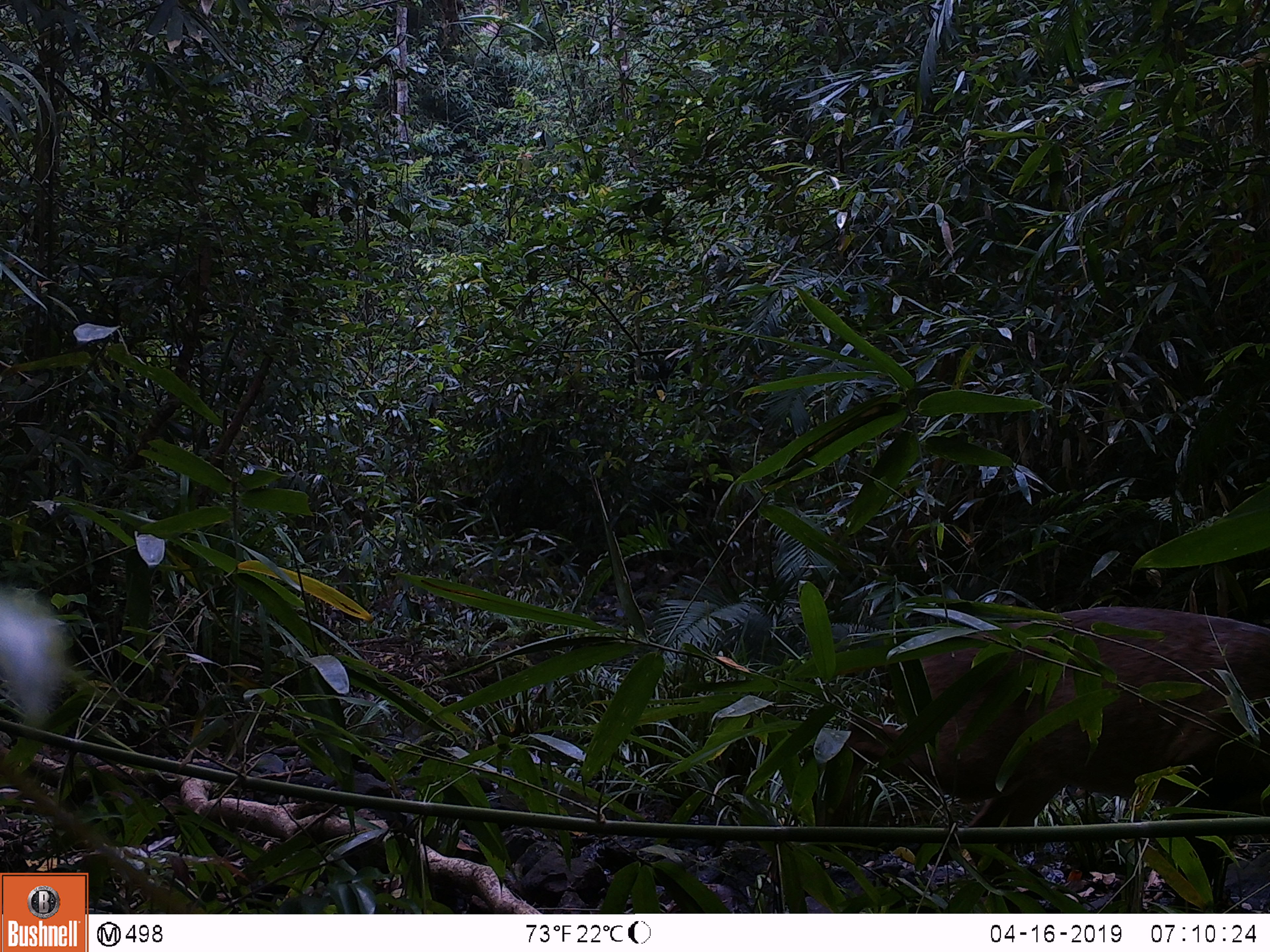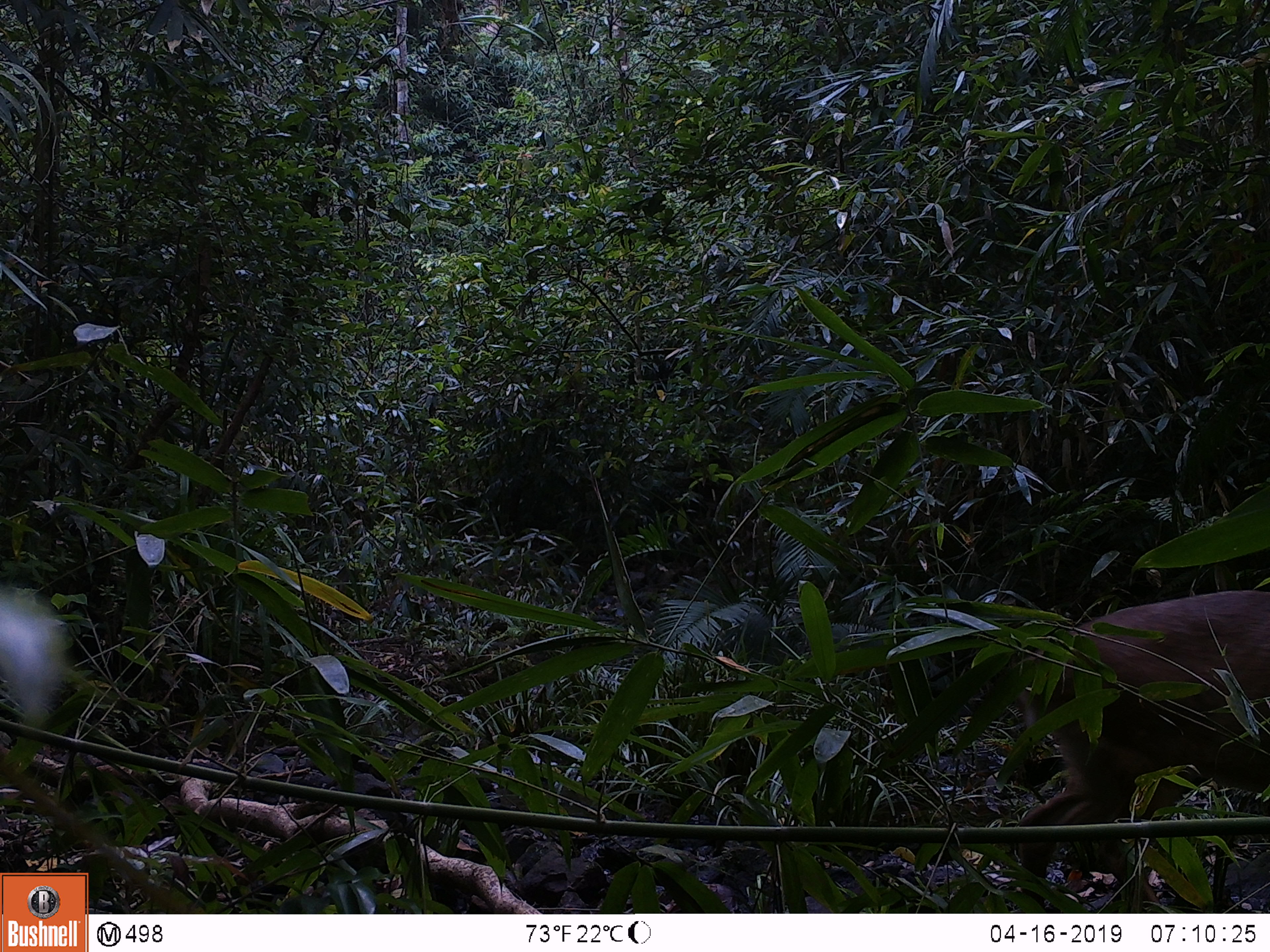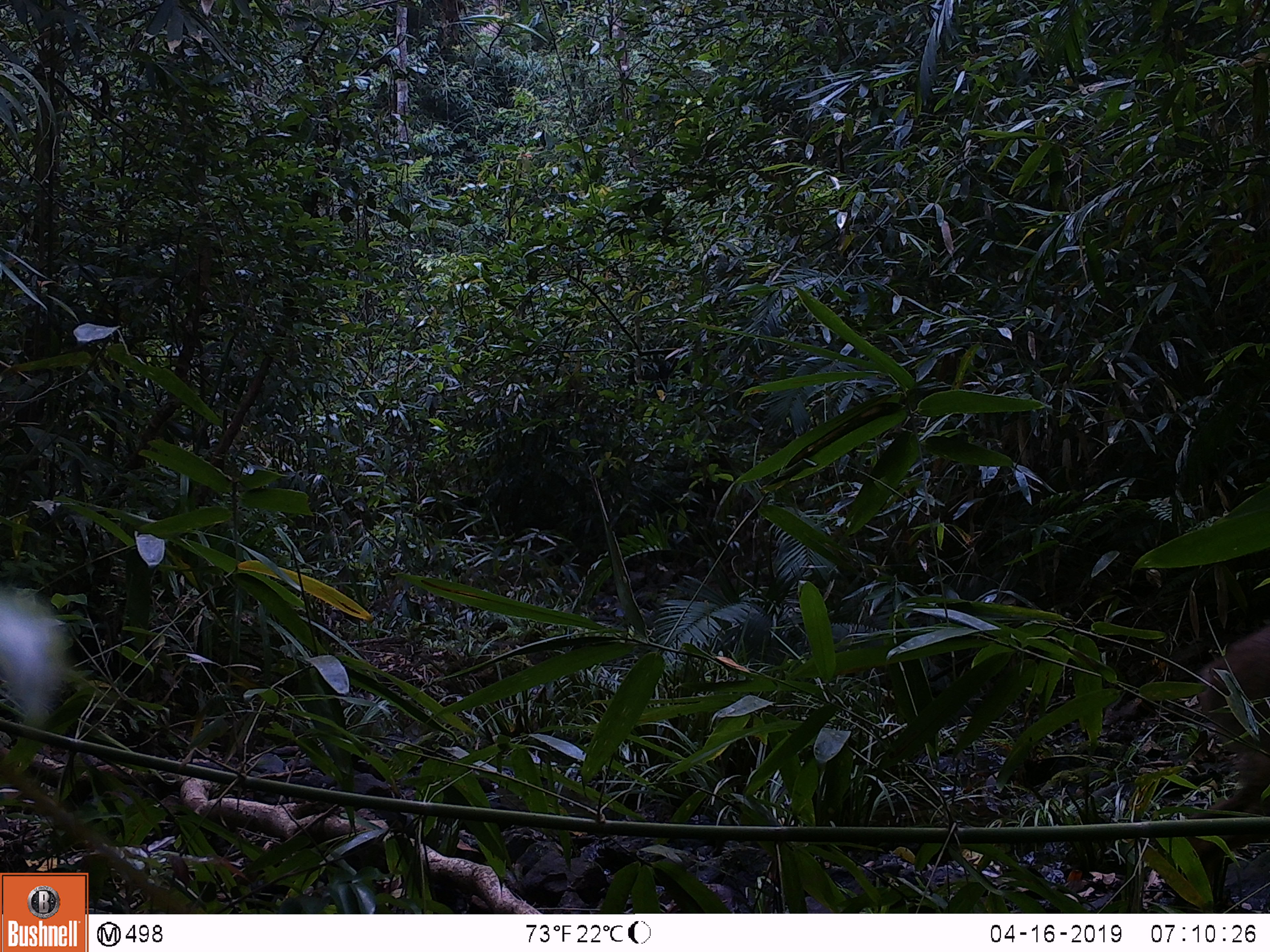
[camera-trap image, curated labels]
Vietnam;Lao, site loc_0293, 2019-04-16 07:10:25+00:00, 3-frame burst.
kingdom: Animalia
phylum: Chordata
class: Mammalia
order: Artiodactyla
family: Cervidae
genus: Muntiacus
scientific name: Muntiacus vuquangensis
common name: large-antlered muntjac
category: large antlered muntjac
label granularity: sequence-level